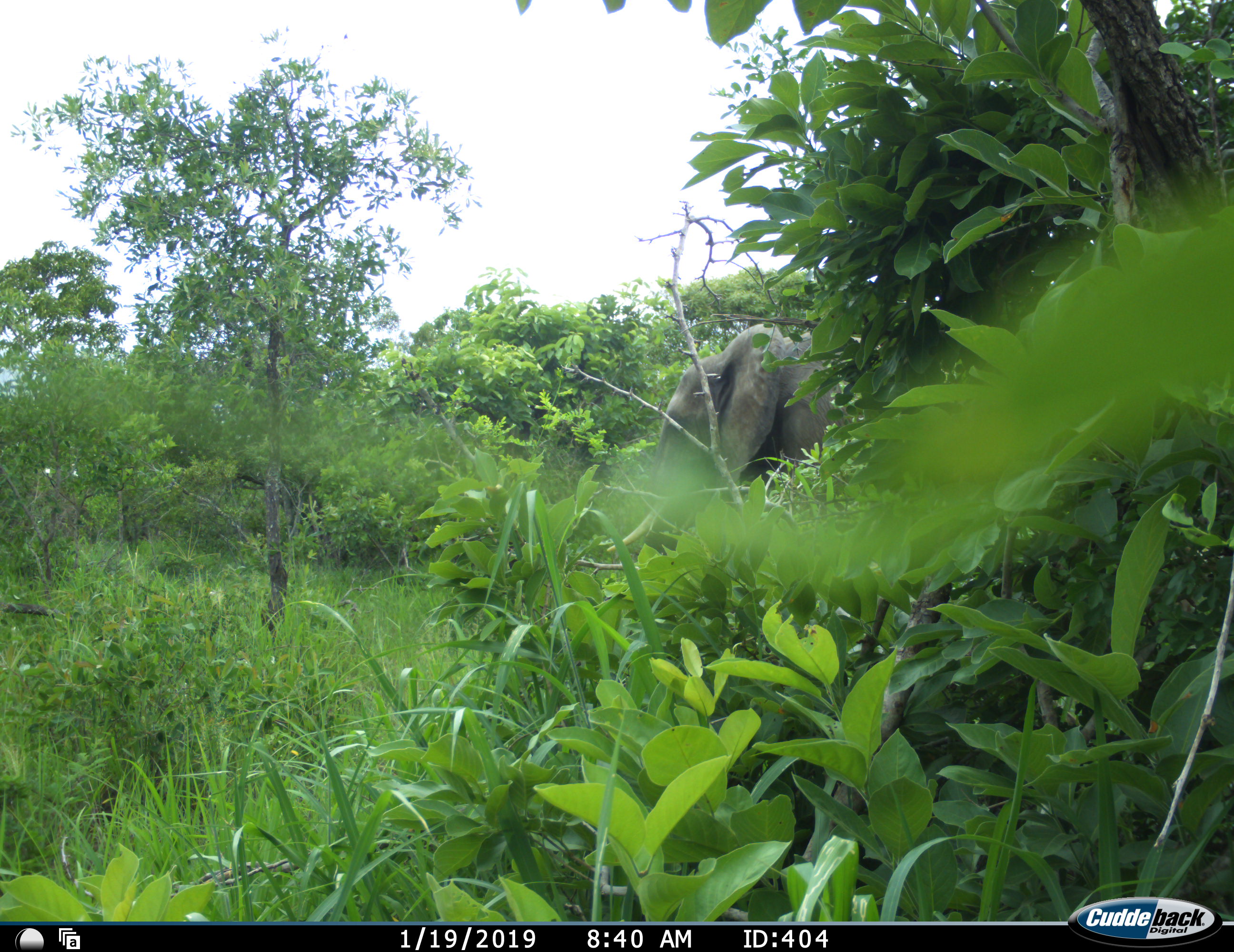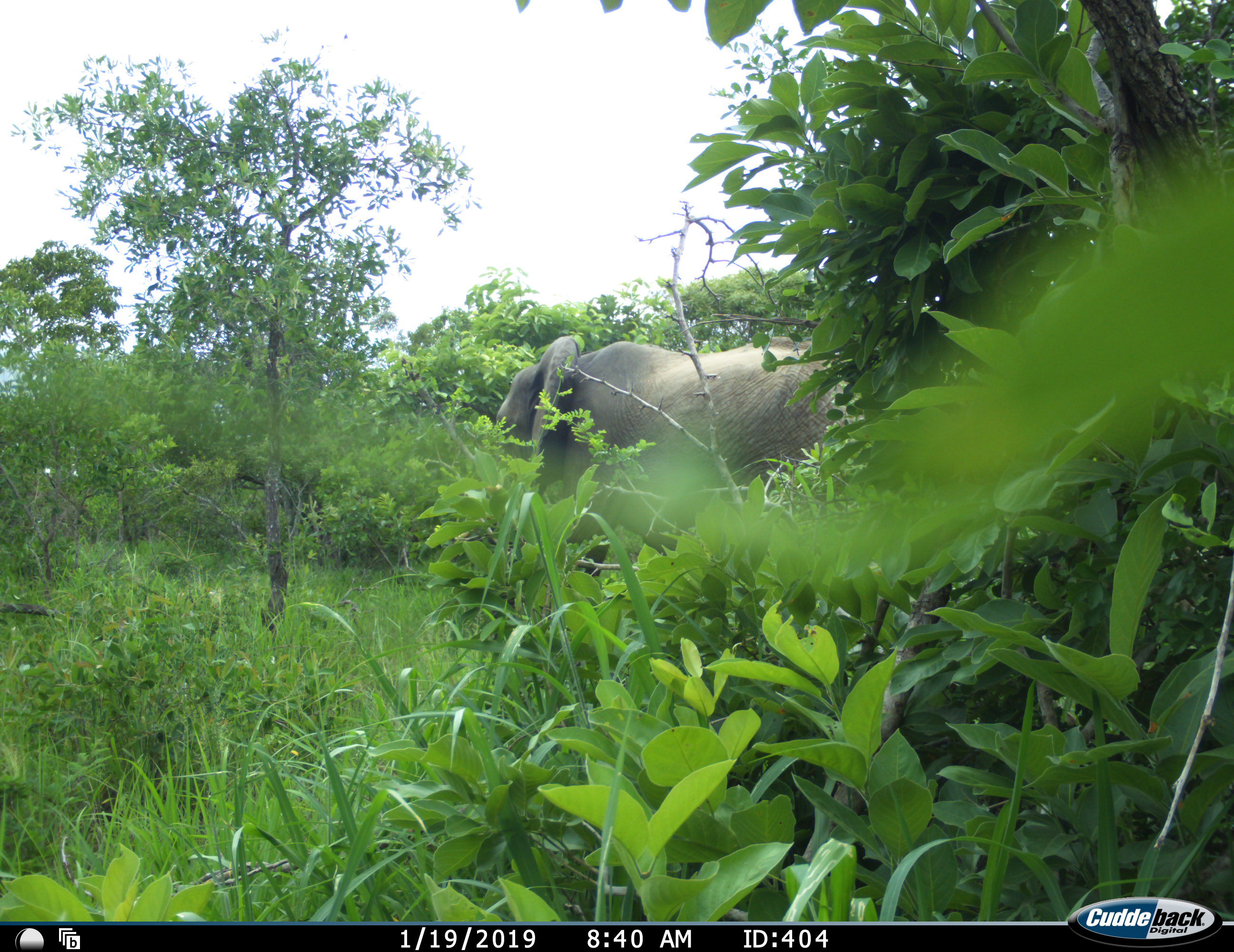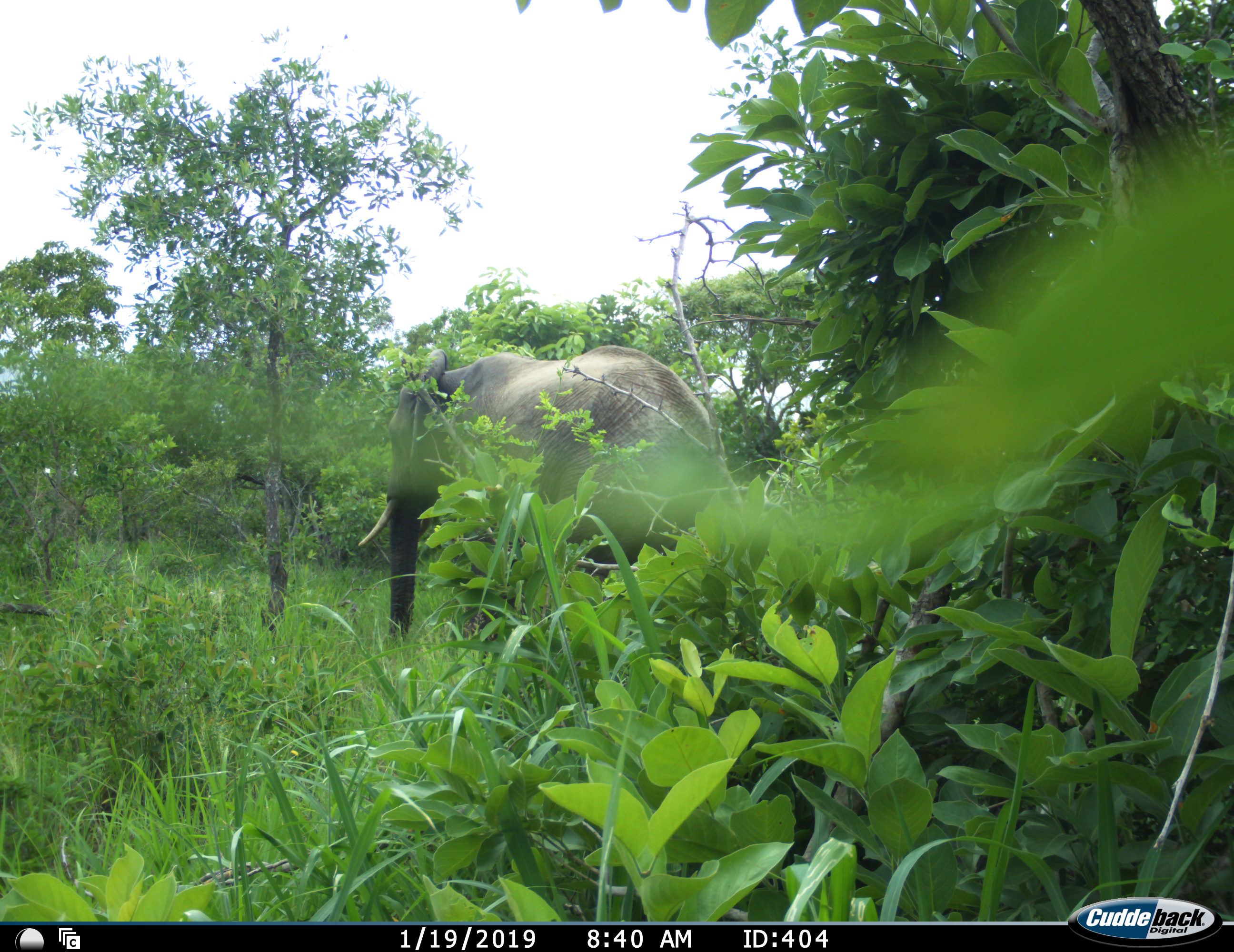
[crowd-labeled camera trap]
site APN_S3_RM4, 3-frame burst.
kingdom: Animalia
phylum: Chordata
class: Mammalia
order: Proboscidea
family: Elephantidae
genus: Loxodonta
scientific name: Loxodonta africana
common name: african bush elephant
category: elephant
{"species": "elephant (african bush elephant) (Loxodonta africana)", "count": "1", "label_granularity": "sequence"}